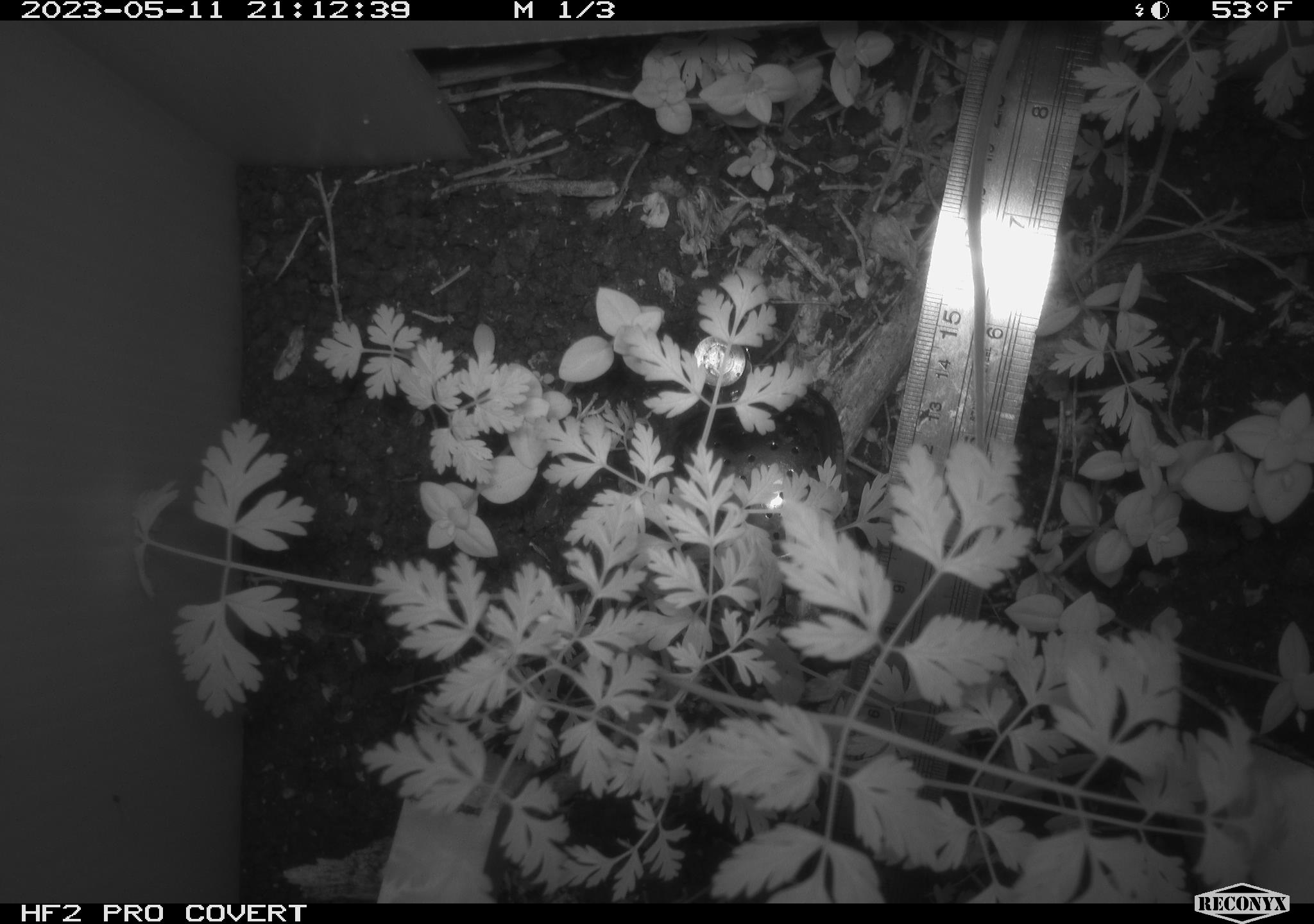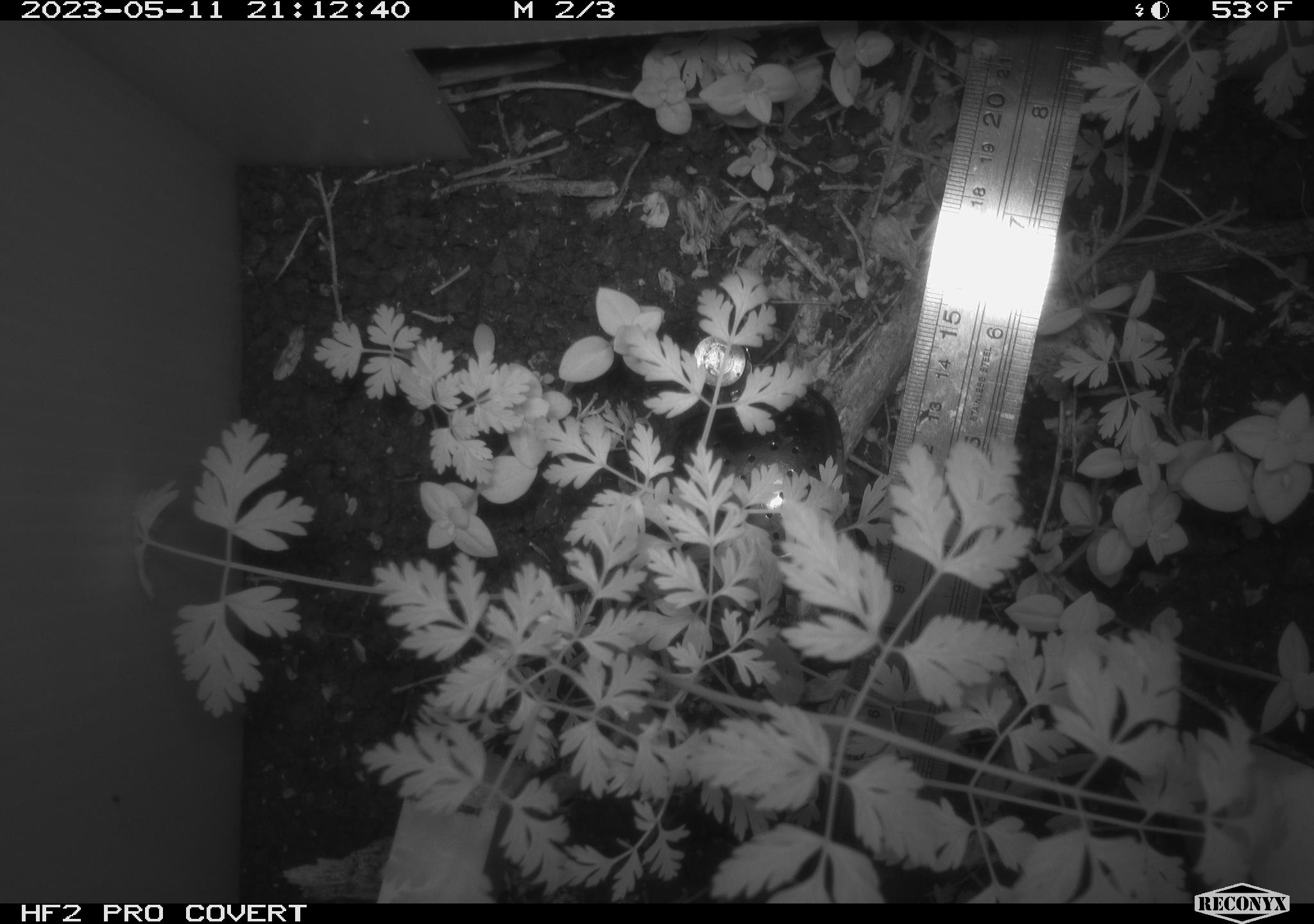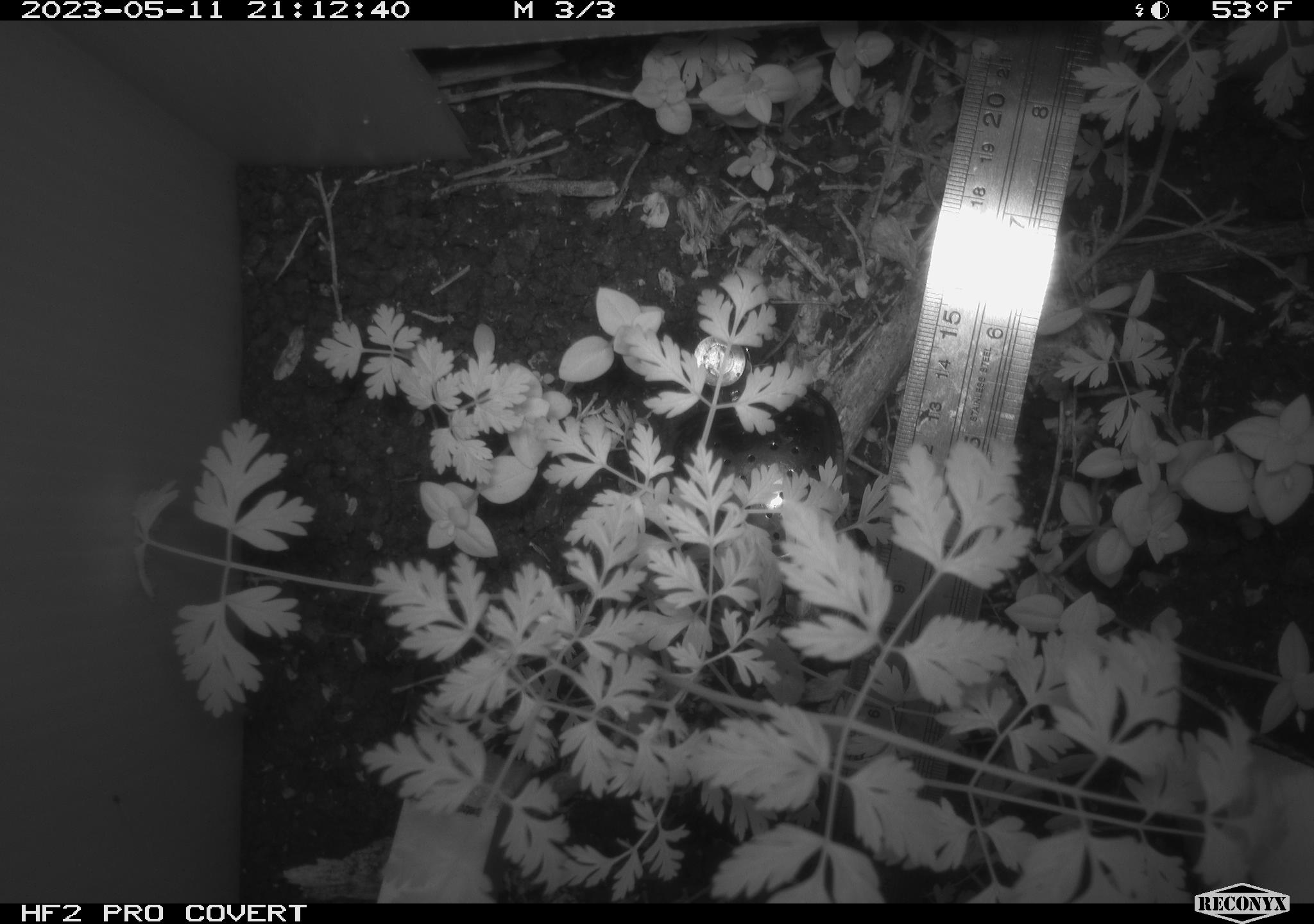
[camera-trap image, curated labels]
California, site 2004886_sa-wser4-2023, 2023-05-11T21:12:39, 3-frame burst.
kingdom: Animalia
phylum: Chordata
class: Mammalia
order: Rodentia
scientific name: Rodentia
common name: mouse species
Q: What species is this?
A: Mouse species (Rodentia).